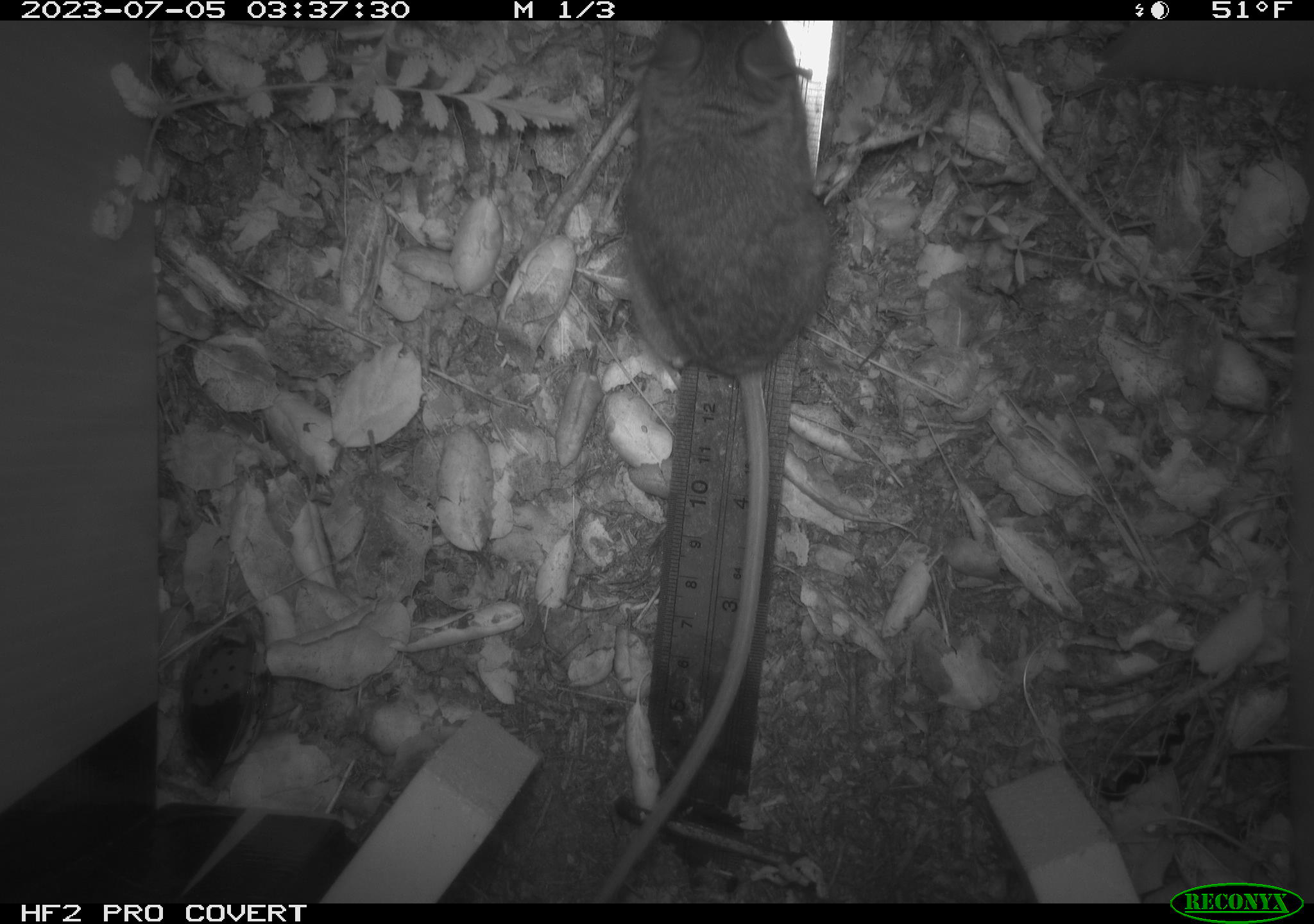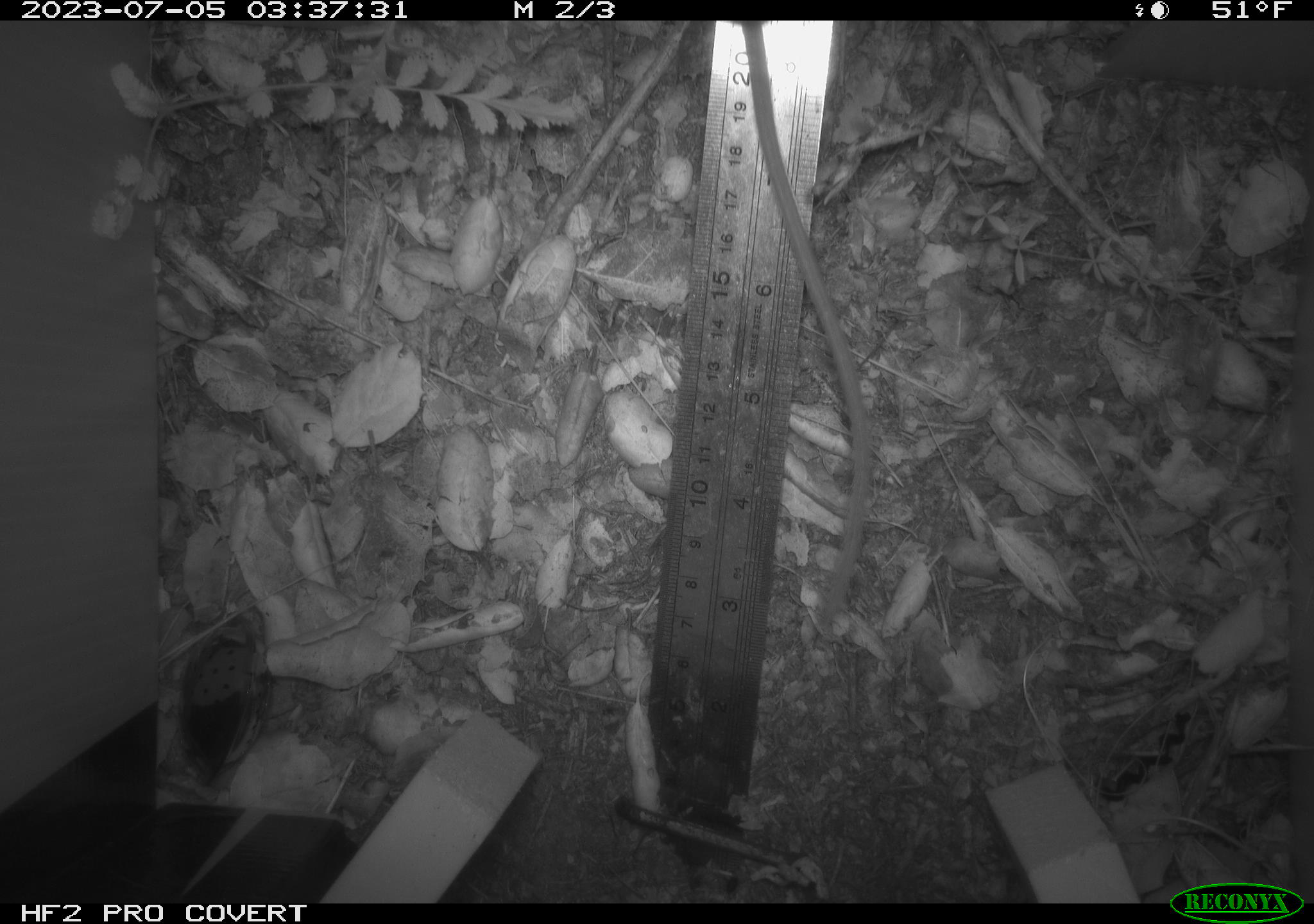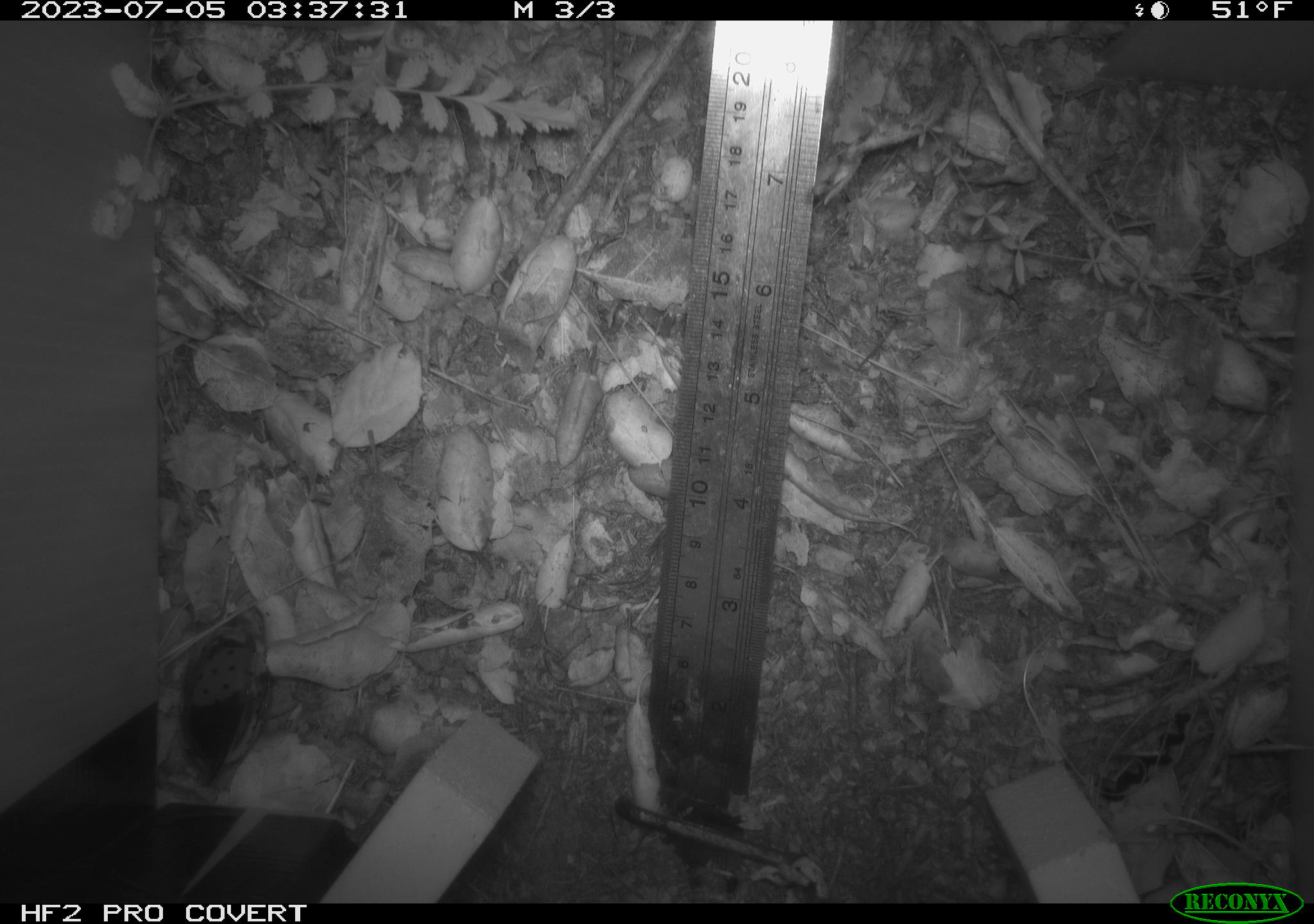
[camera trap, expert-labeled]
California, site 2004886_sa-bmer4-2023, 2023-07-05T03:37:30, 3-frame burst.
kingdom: Animalia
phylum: Chordata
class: Mammalia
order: Rodentia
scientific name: Rodentia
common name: mouse species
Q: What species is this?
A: Mouse species (Rodentia).